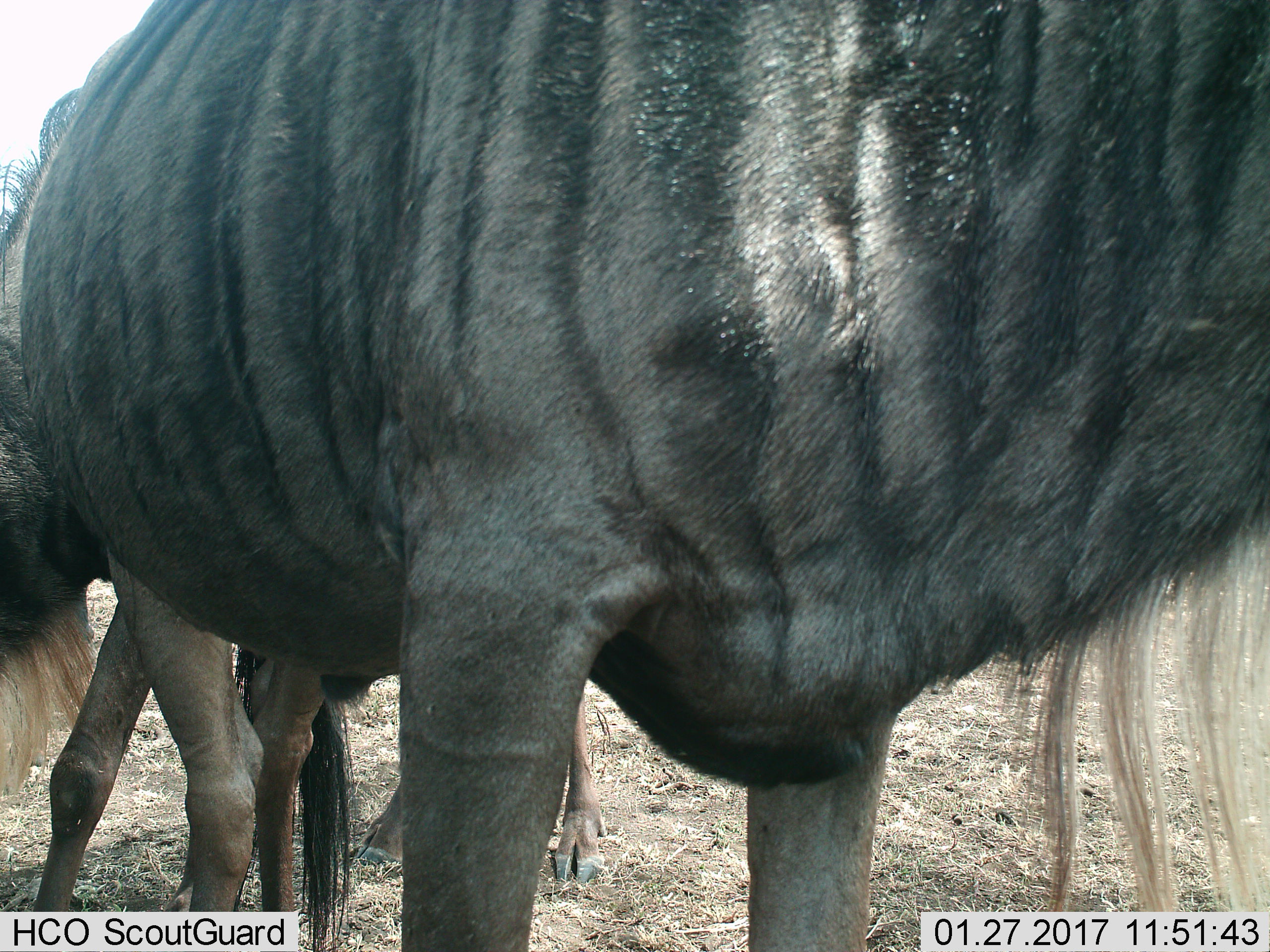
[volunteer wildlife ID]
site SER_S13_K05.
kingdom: Animalia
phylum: Chordata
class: Mammalia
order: Artiodactyla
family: Bovidae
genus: Connochaetes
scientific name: Connochaetes taurinus taurinus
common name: blue wildebeest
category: wildebeestblue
Wildebeestblue (blue wildebeest) (Connochaetes taurinus taurinus), count 2. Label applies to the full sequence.